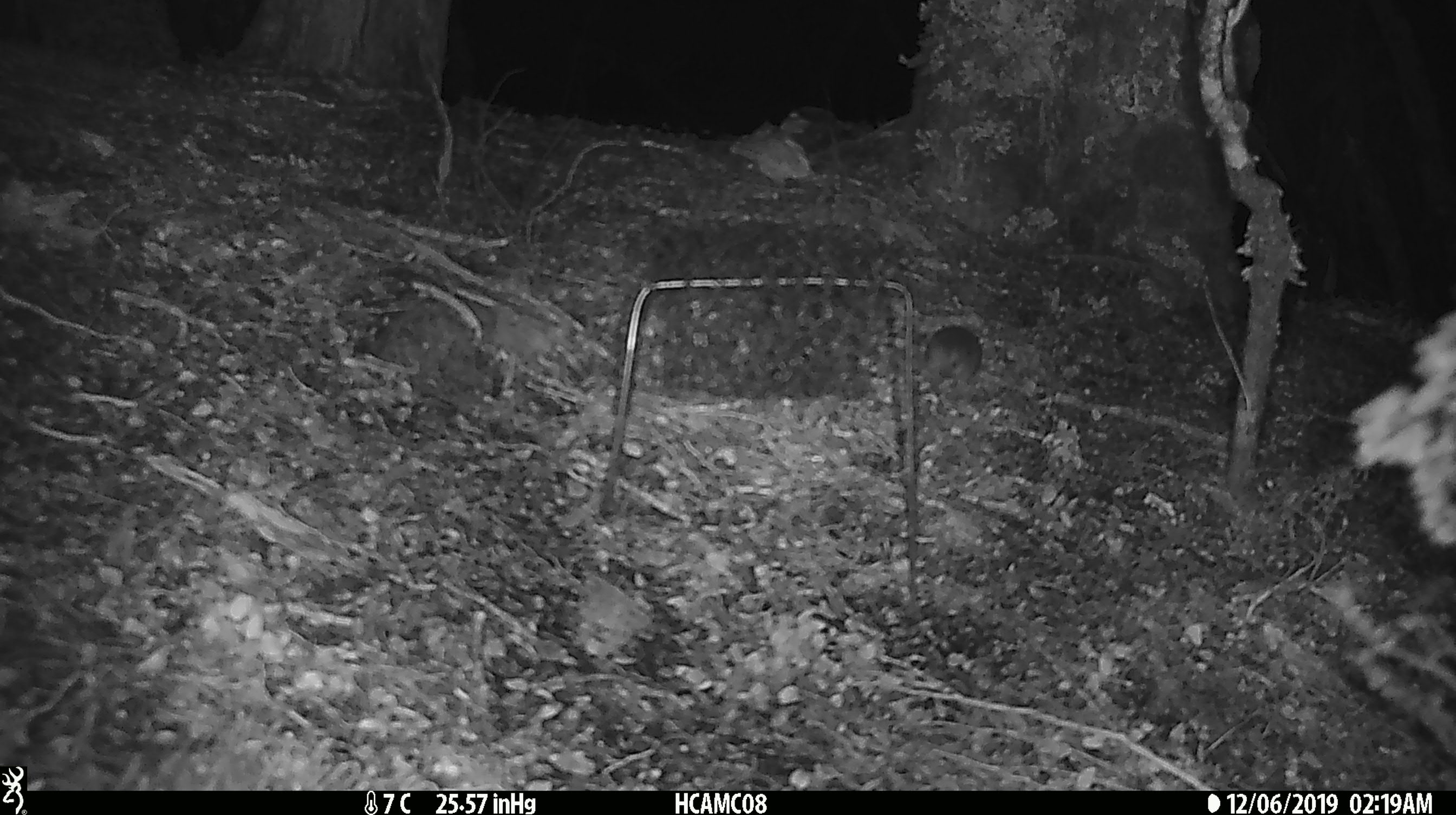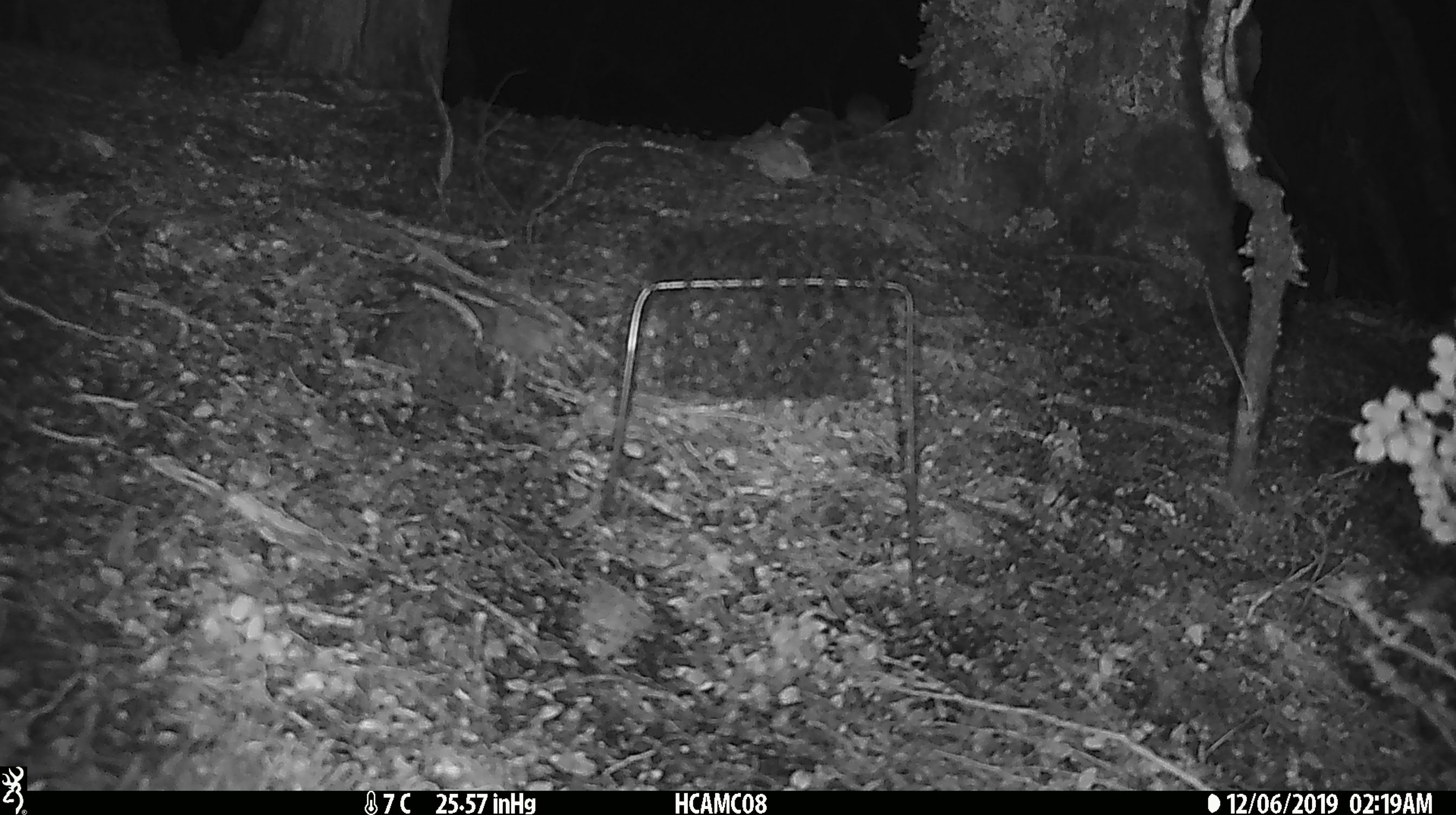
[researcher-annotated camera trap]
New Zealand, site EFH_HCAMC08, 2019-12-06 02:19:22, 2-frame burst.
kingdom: Animalia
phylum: Chordata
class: Mammalia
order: Rodentia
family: Muridae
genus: Mus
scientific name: Mus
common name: mouse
Mouse (Mus).